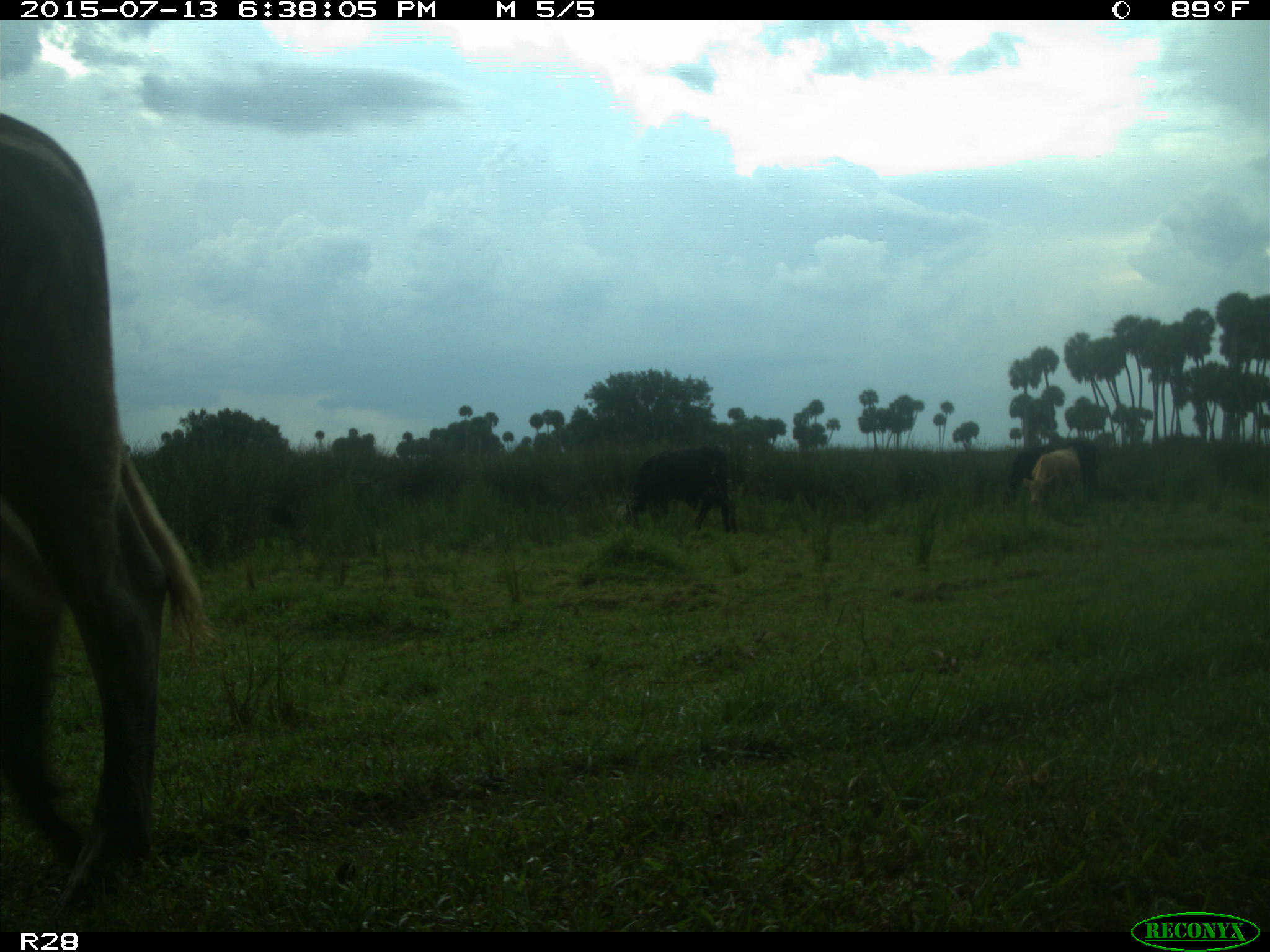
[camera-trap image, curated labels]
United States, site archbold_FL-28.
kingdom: Animalia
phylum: Chordata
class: Mammalia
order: Artiodactyla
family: Bovidae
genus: Bos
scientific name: Bos taurus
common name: domestic cow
Bos taurus (domestic cow).